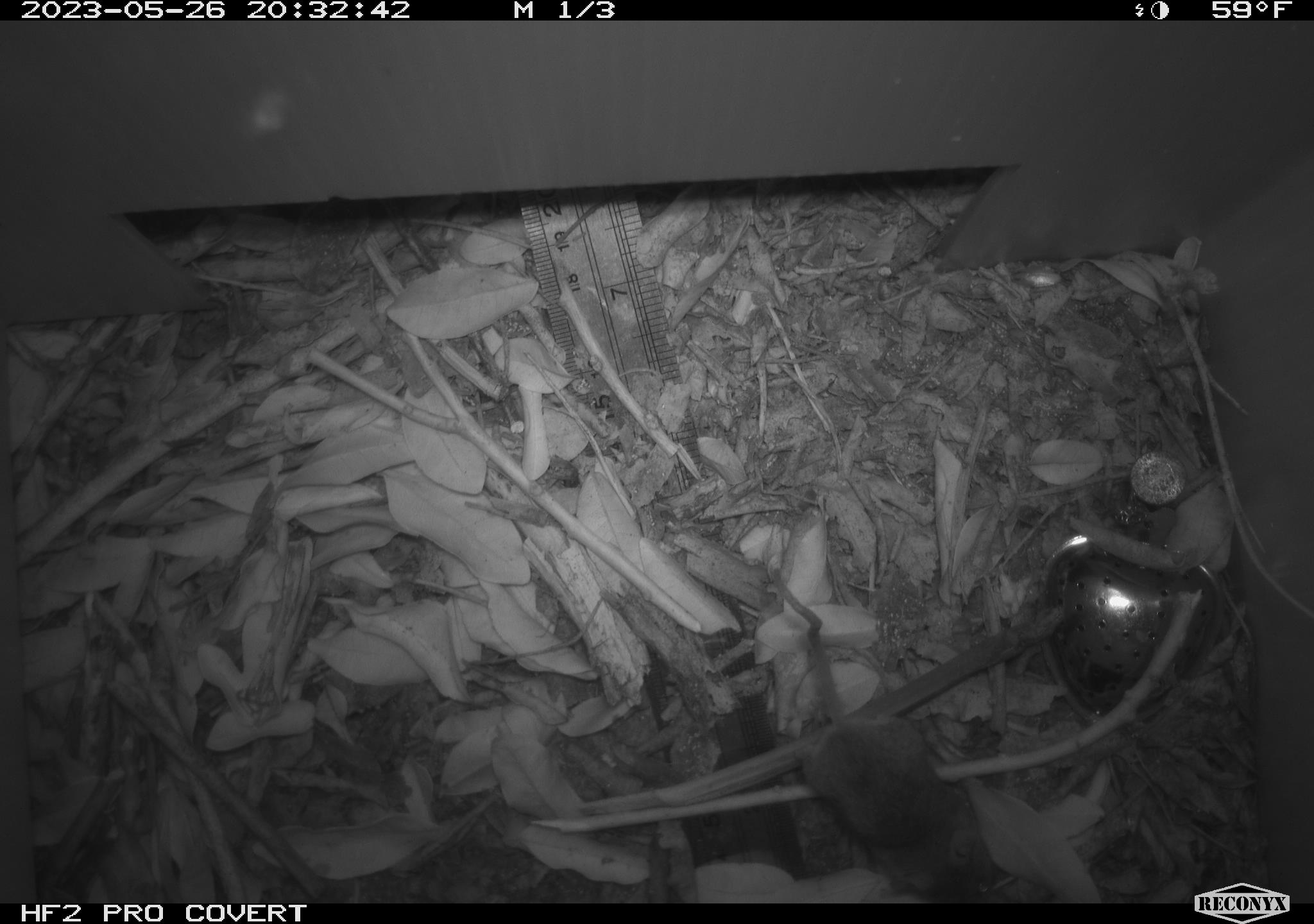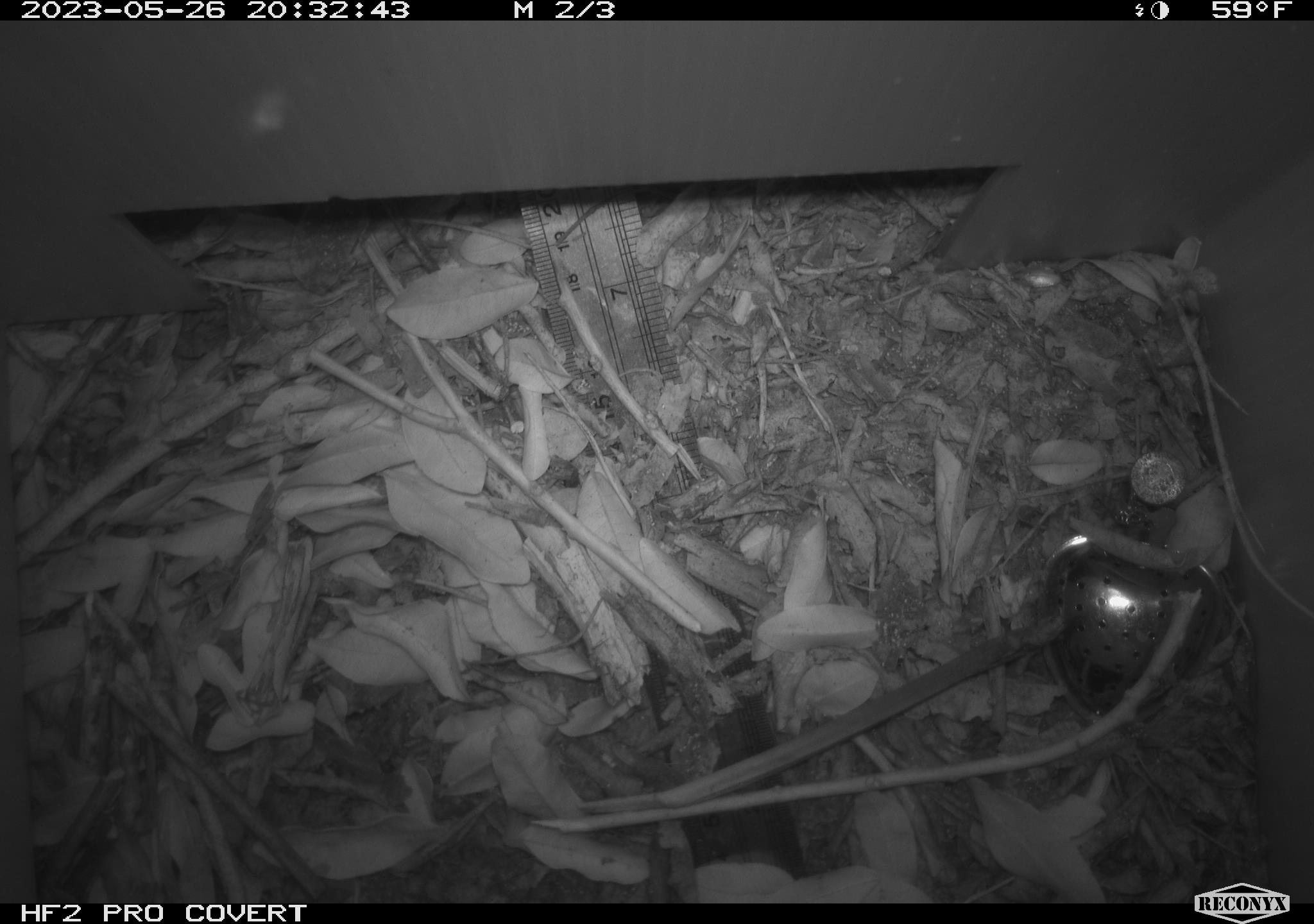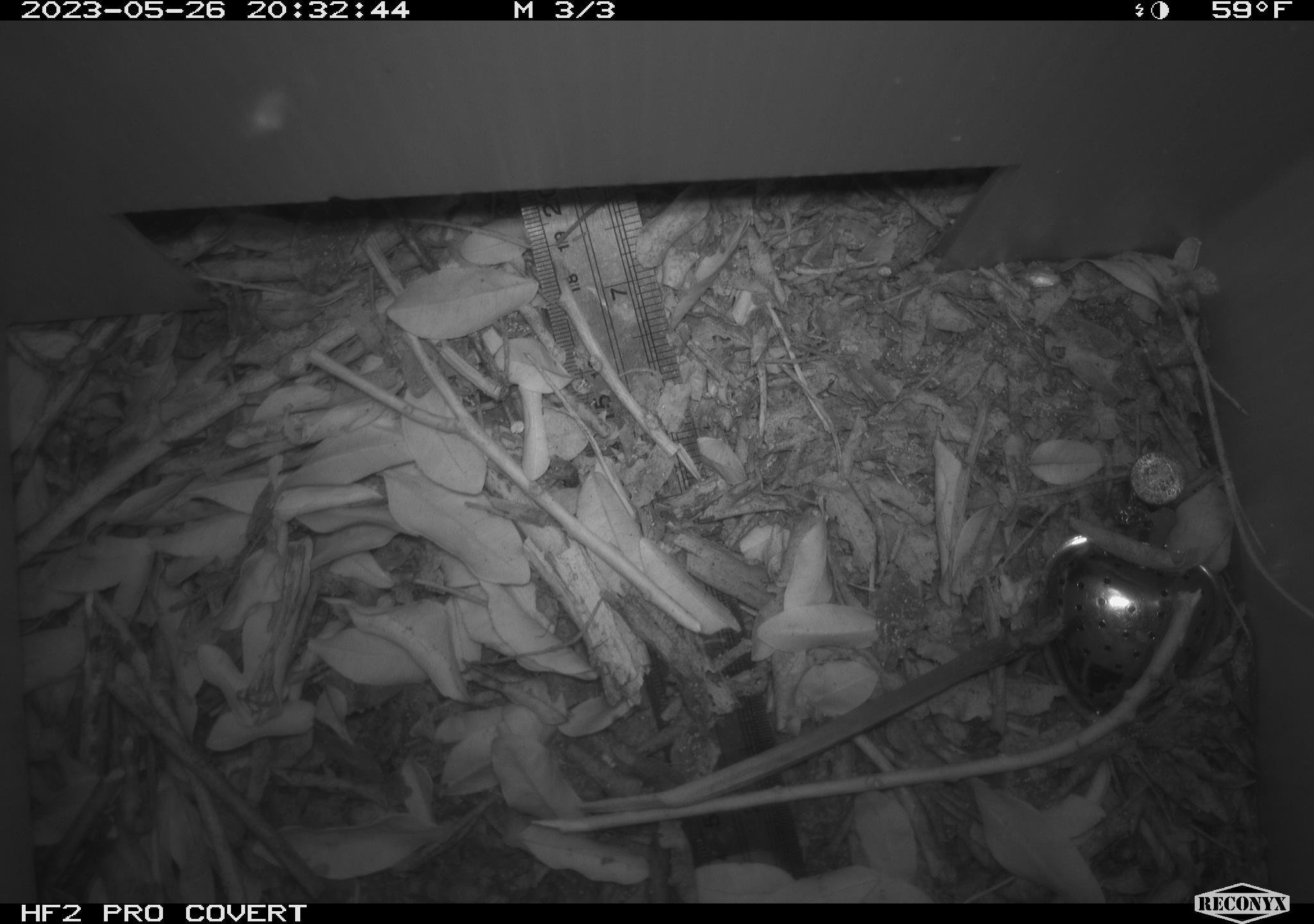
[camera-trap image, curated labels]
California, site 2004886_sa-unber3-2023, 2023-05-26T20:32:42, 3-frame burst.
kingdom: Animalia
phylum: Chordata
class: Mammalia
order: Rodentia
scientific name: Rodentia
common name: mouse species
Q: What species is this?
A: Mouse species (Rodentia).